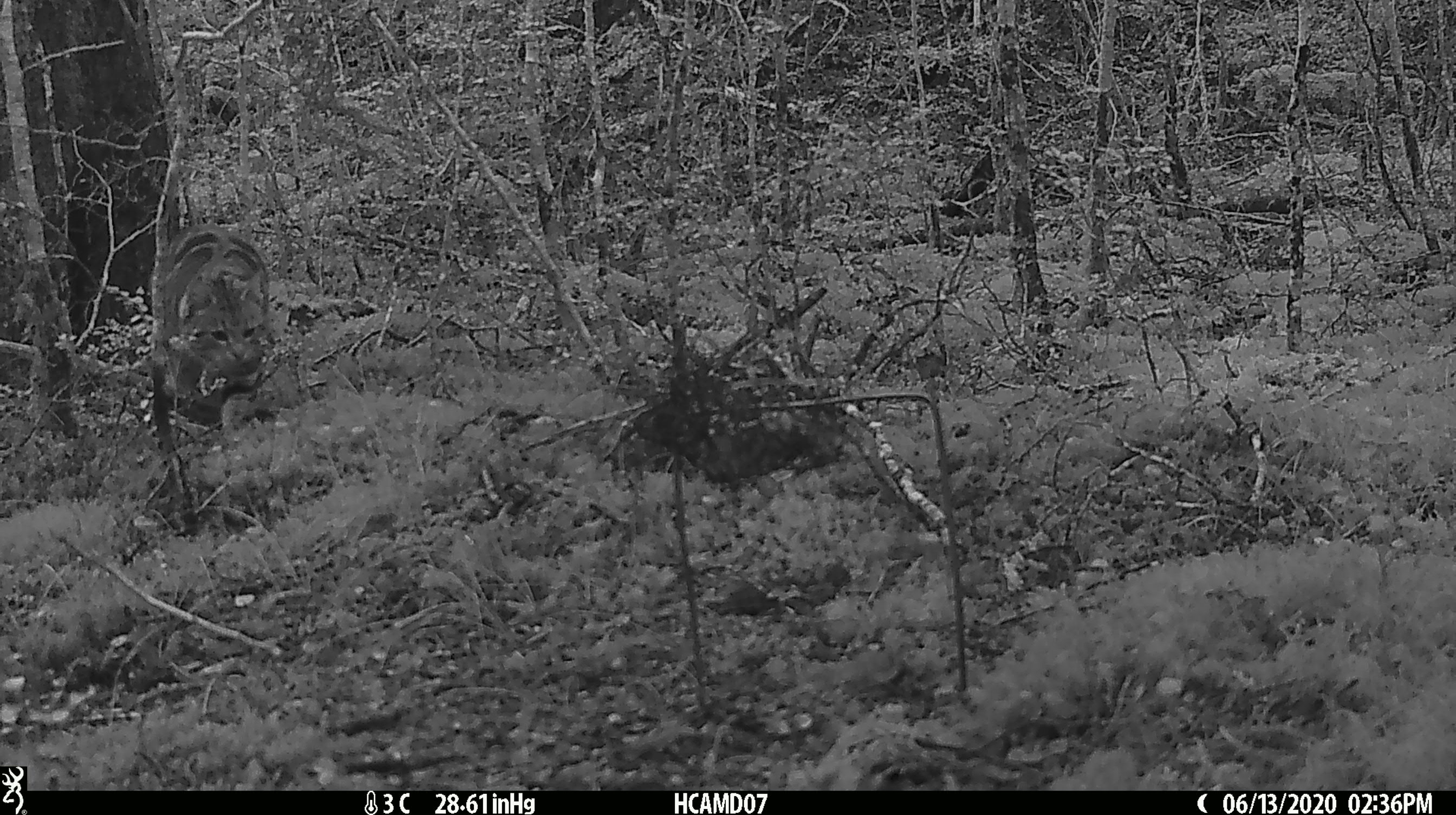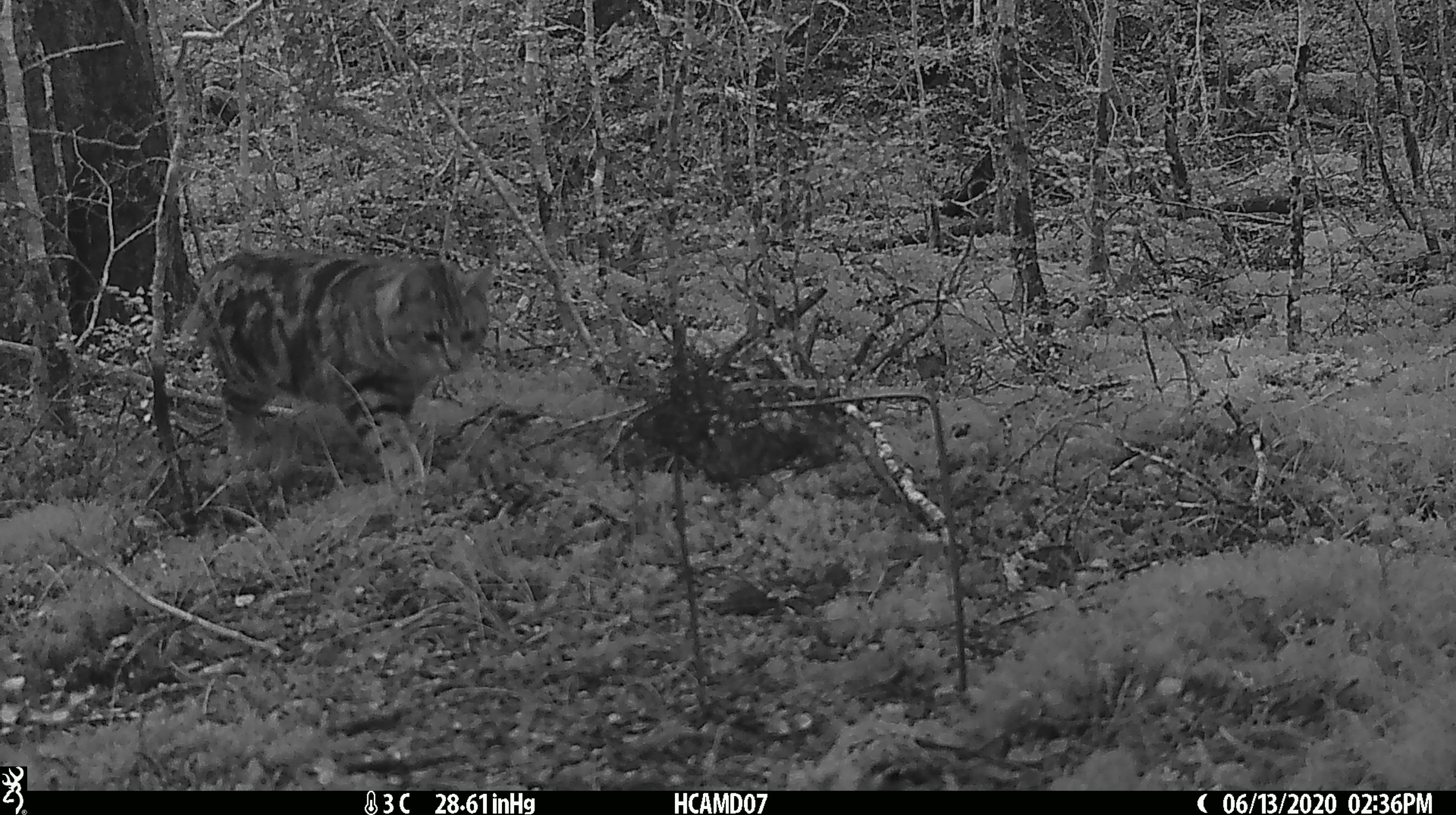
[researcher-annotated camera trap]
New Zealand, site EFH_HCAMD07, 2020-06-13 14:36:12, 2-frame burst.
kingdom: Animalia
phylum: Chordata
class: Mammalia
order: Carnivora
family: Felidae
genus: Felis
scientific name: Felis catus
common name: domestic cat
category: cat